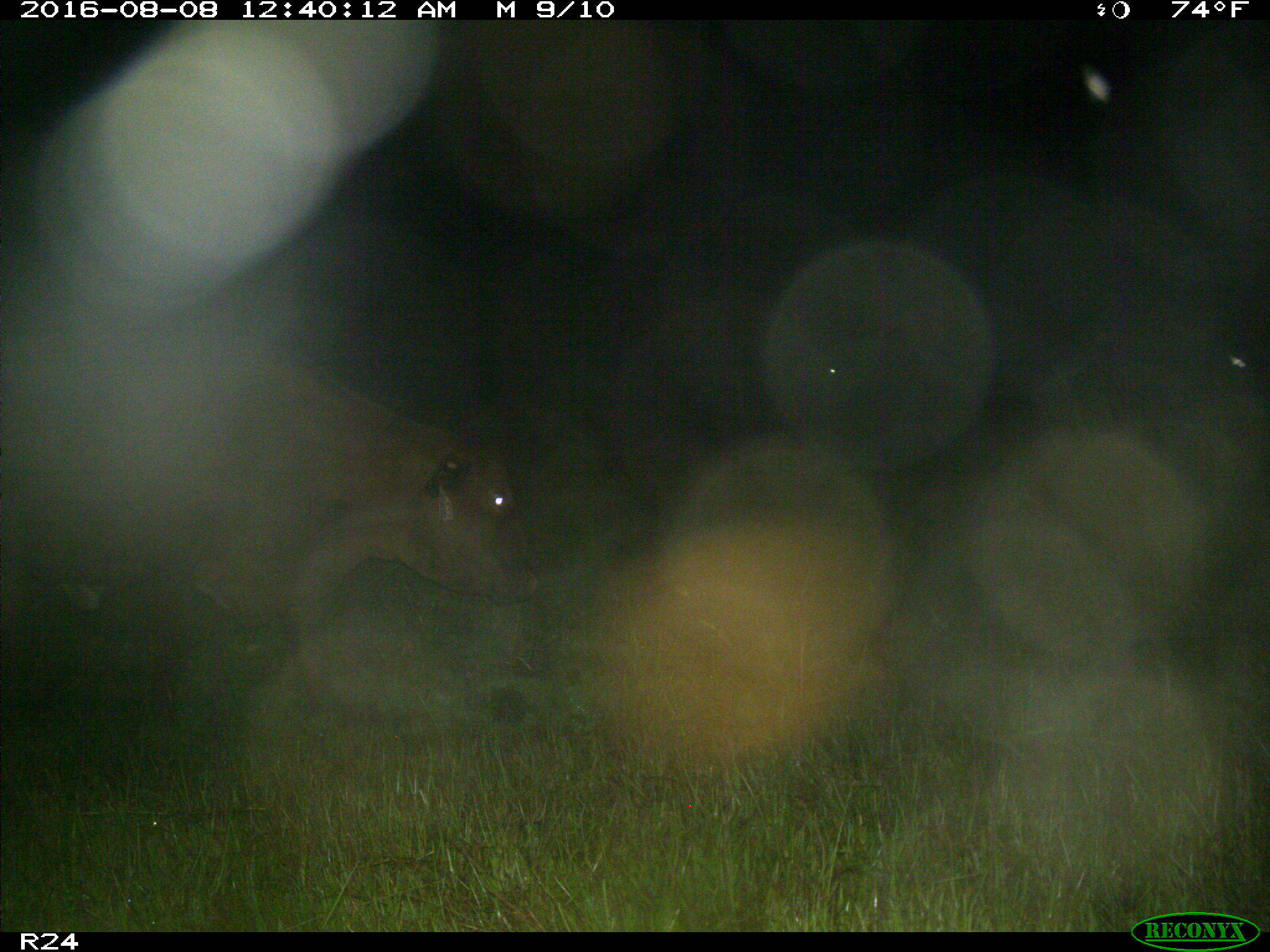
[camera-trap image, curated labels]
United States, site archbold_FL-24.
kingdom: Animalia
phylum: Chordata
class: Mammalia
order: Artiodactyla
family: Bovidae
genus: Bos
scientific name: Bos taurus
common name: domestic cow